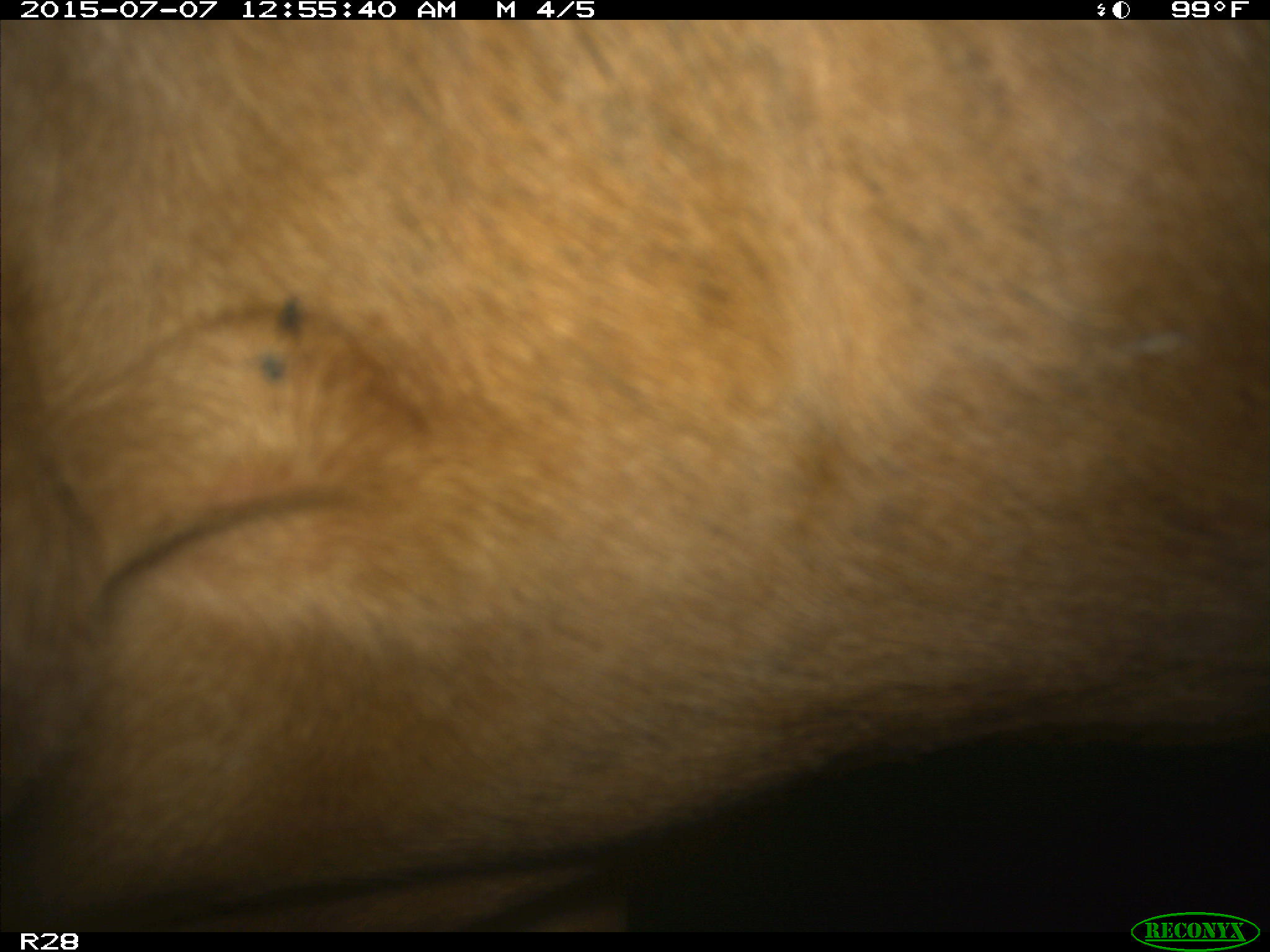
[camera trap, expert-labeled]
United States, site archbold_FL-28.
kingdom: Animalia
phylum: Chordata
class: Mammalia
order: Artiodactyla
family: Bovidae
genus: Bos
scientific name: Bos taurus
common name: domestic cow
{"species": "Bos taurus (domestic cow)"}